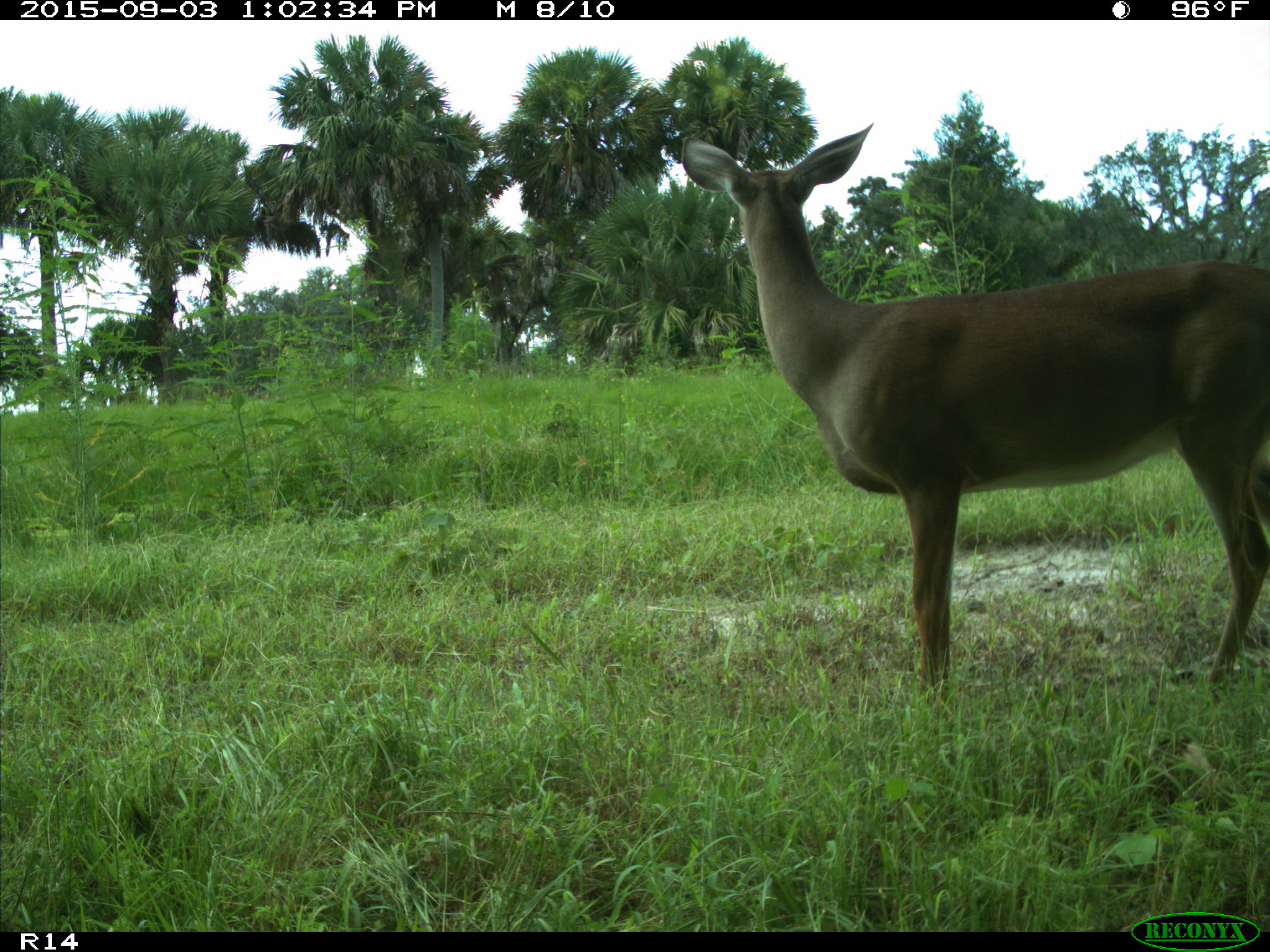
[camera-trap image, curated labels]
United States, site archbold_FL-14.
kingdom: Animalia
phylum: Chordata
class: Mammalia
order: Artiodactyla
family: Cervidae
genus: Odocoileus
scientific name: Odocoileus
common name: deer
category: unidentified deer